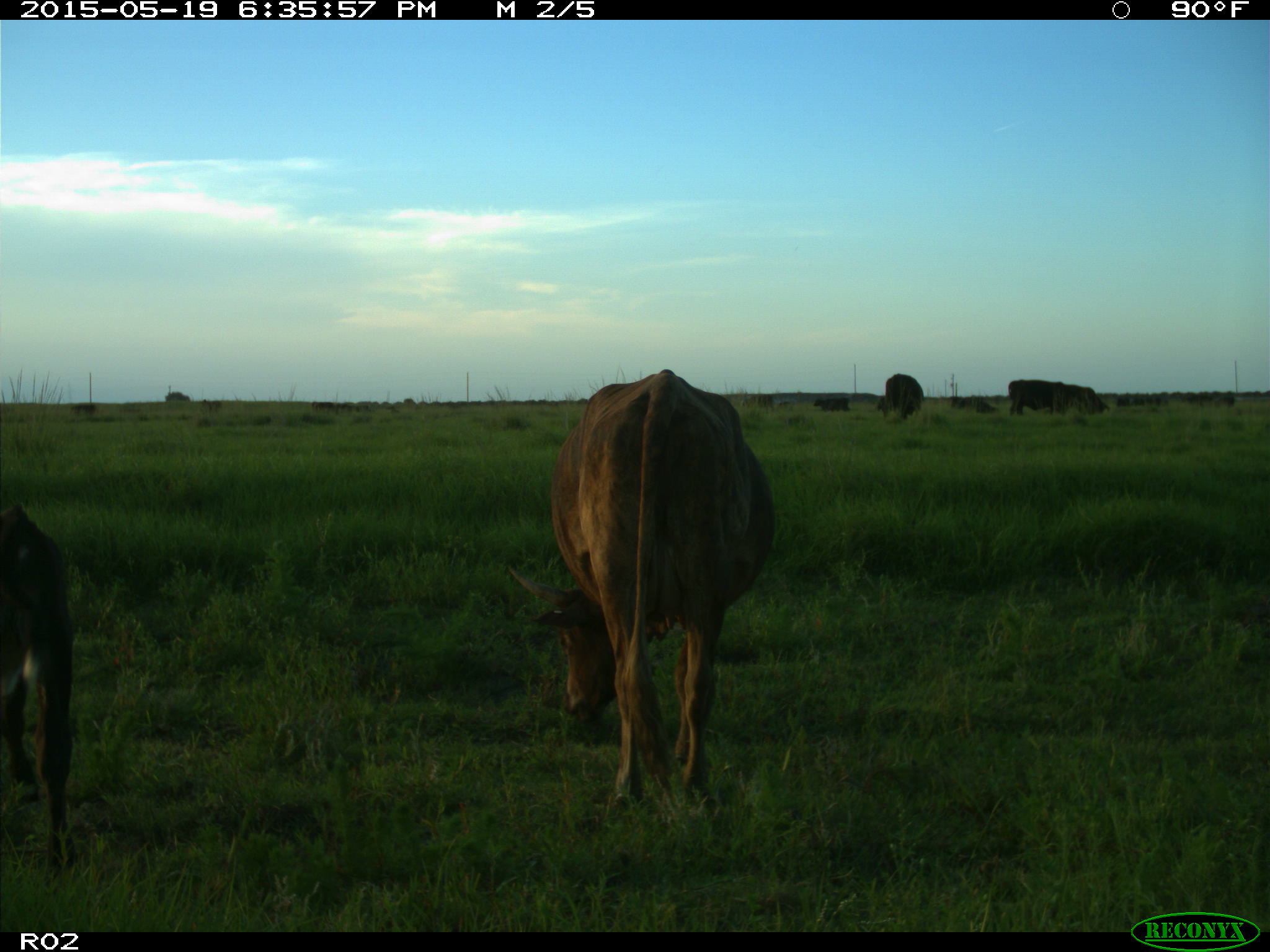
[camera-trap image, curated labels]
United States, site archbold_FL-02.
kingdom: Animalia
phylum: Chordata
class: Mammalia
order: Artiodactyla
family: Bovidae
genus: Bos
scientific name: Bos taurus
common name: domestic cow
Bos taurus (domestic cow).